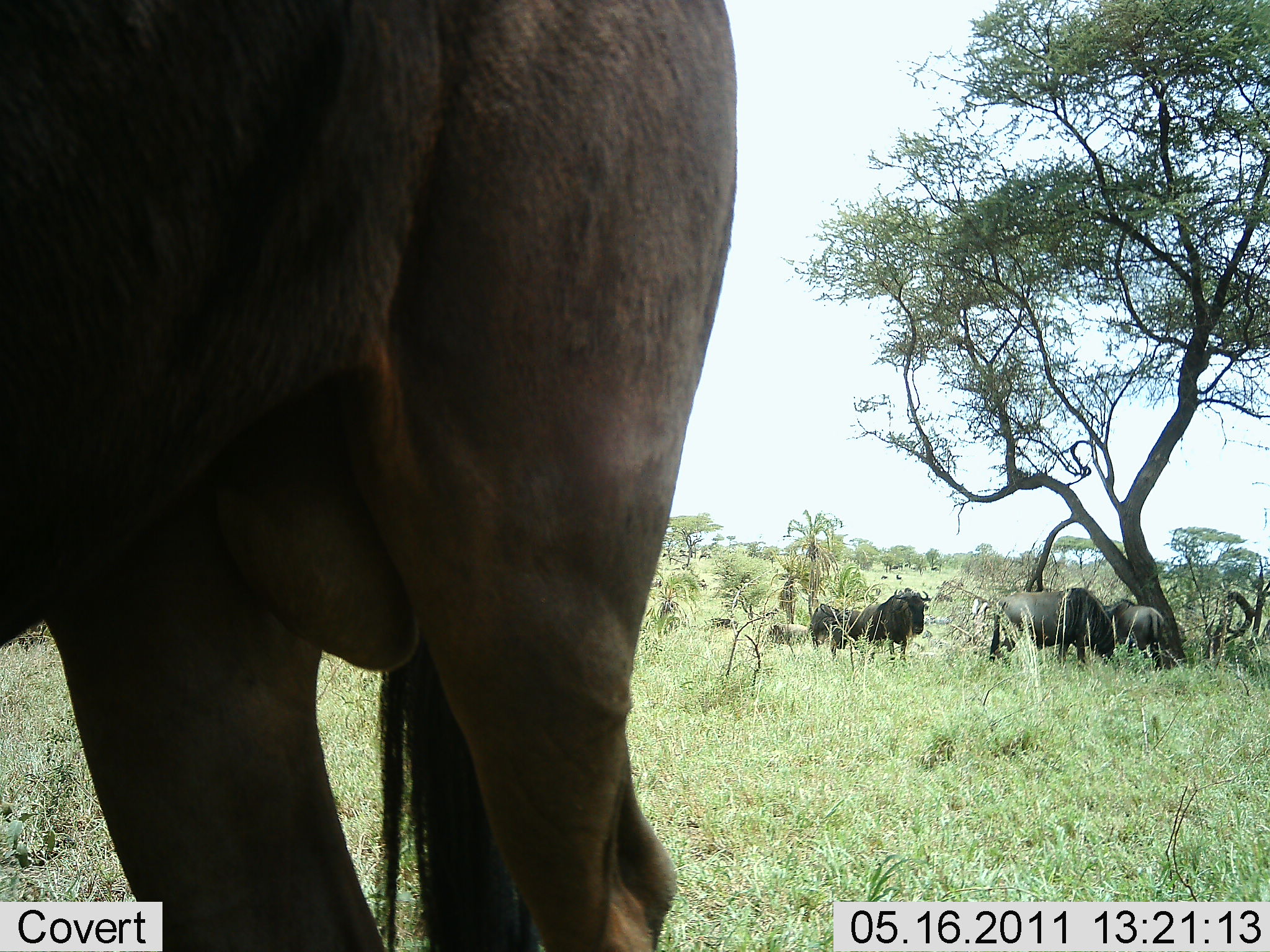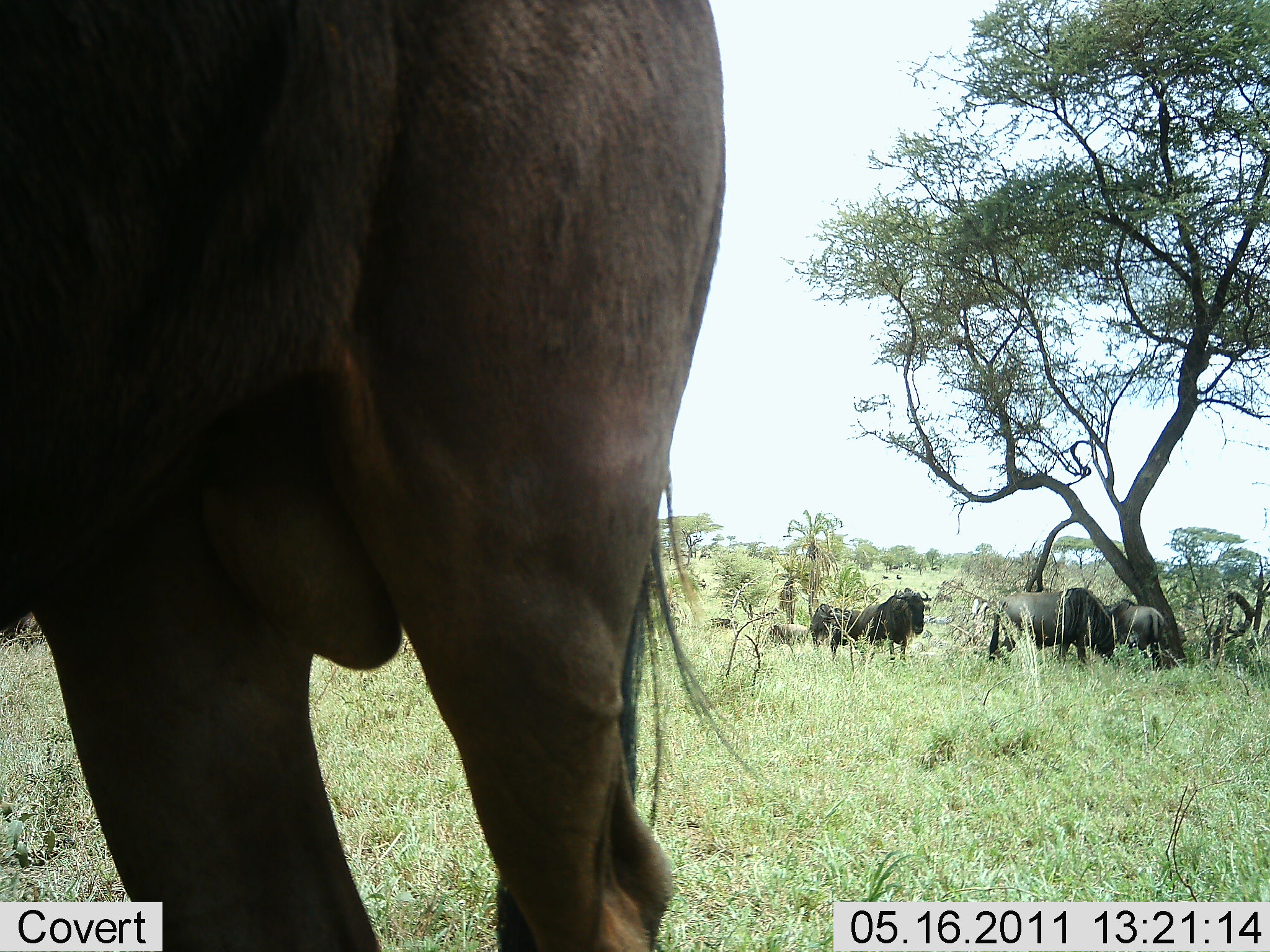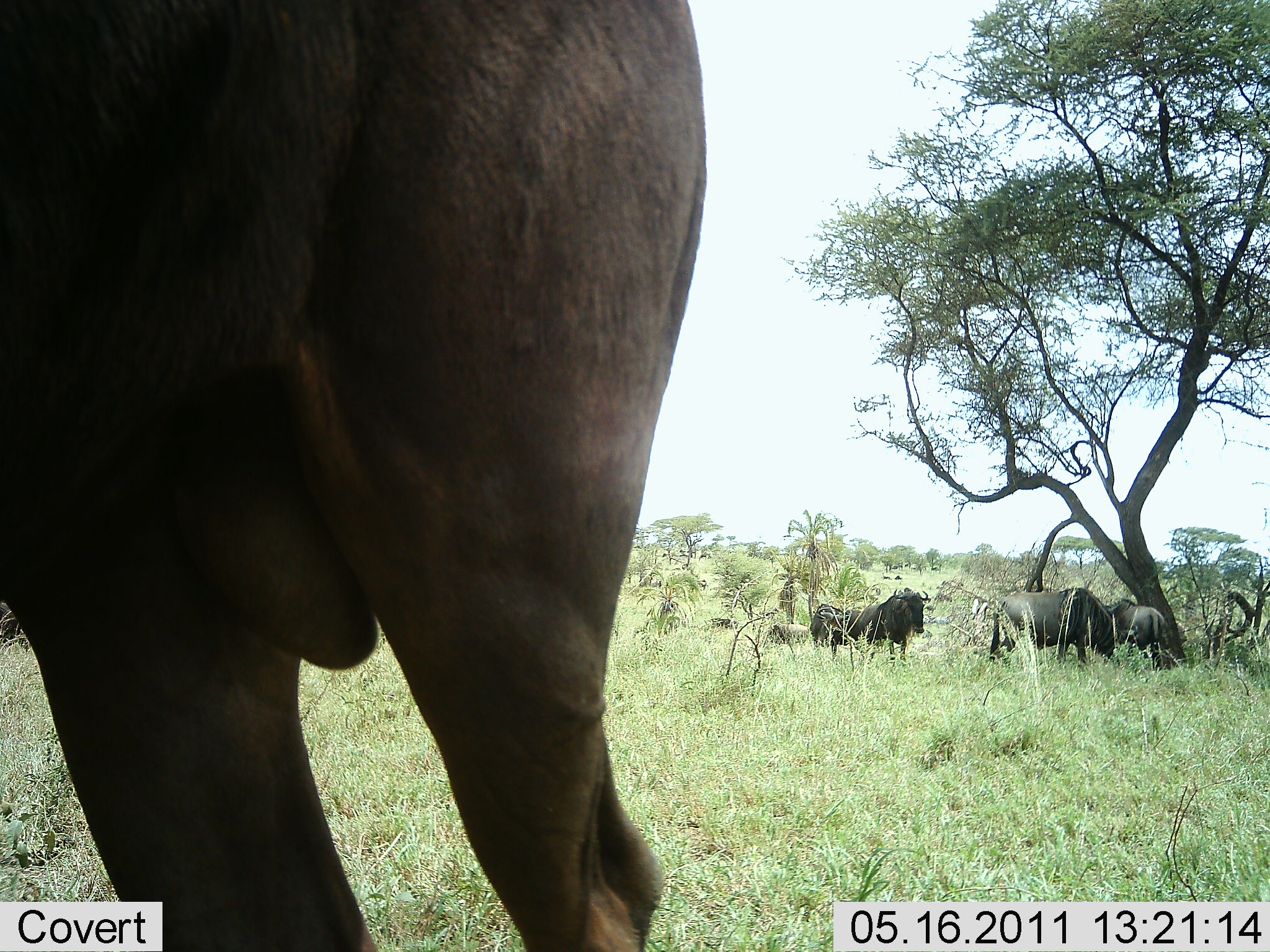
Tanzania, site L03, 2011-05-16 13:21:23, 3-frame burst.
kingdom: Animalia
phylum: Chordata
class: Mammalia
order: Artiodactyla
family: Bovidae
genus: Connochaetes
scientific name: Connochaetes taurinus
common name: blue wildebeest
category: wildebeest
Wildebeest (blue wildebeest) (Connochaetes taurinus), count 5. Behavior (volunteer vote fractions): standing 82%, resting 9%, moving 9%, interacting 0%. Young present (vote fraction): 0%. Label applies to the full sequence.